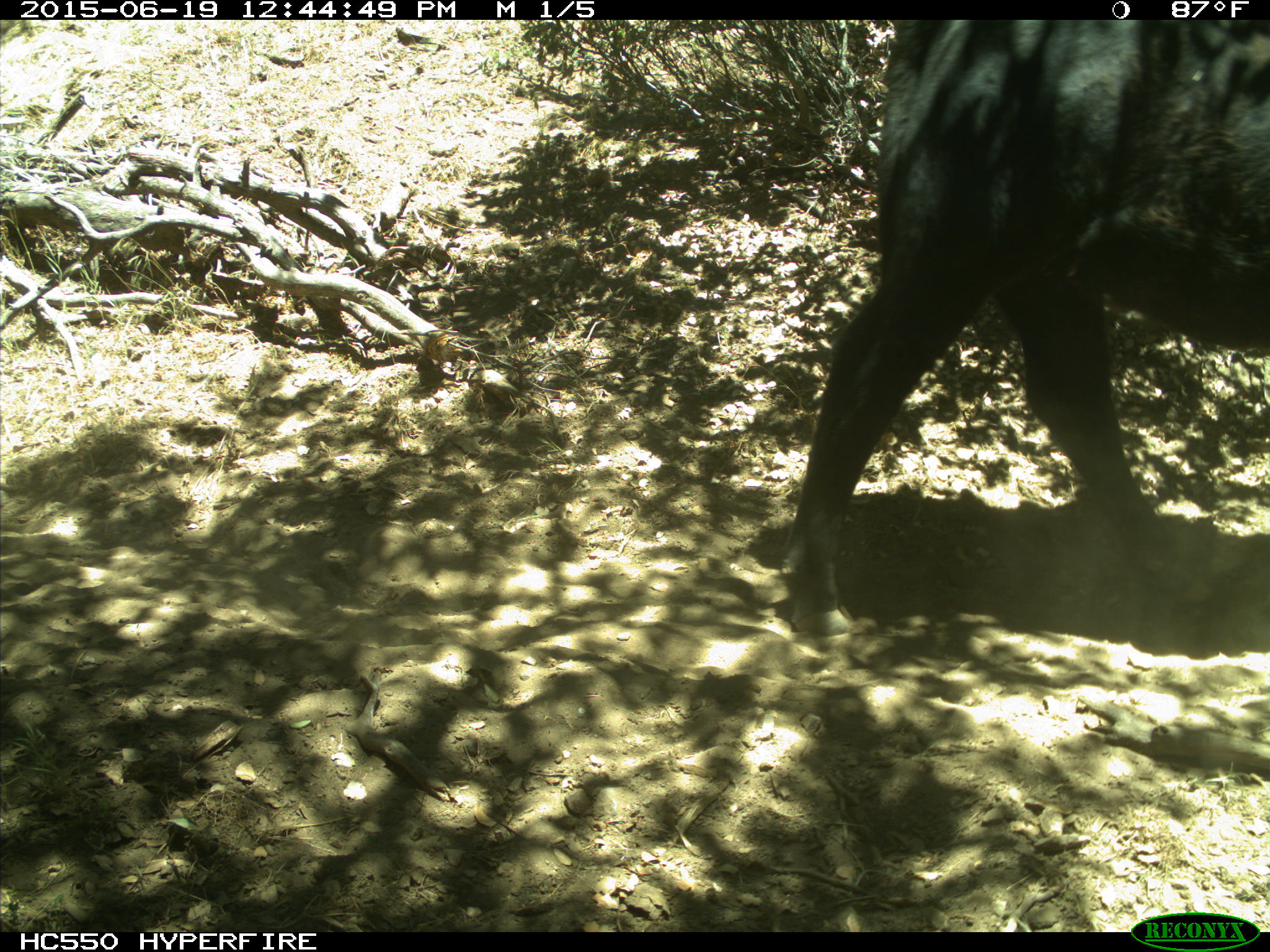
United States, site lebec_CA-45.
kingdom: Animalia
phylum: Chordata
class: Mammalia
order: Artiodactyla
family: Bovidae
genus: Bos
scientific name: Bos taurus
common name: domestic cow